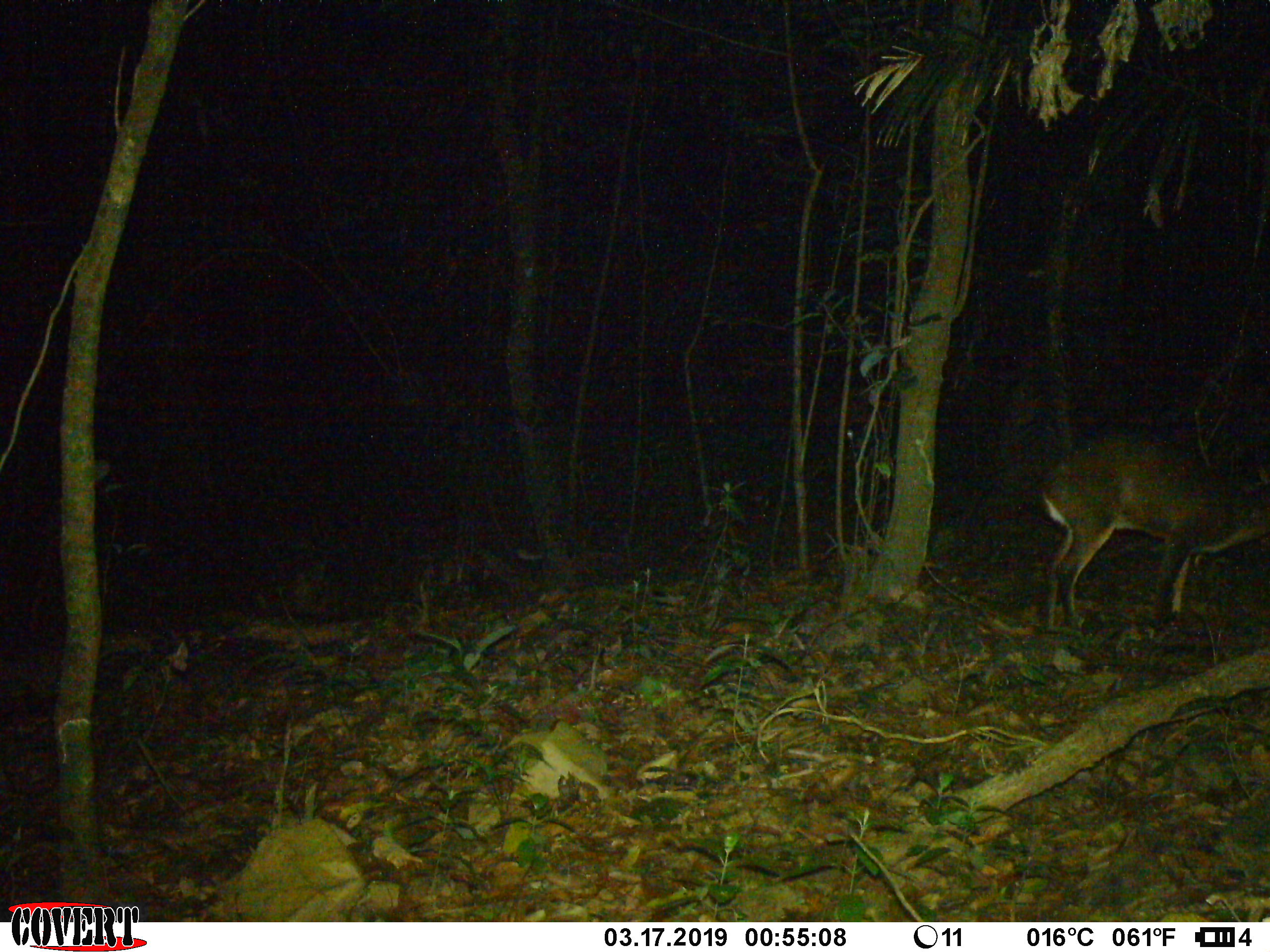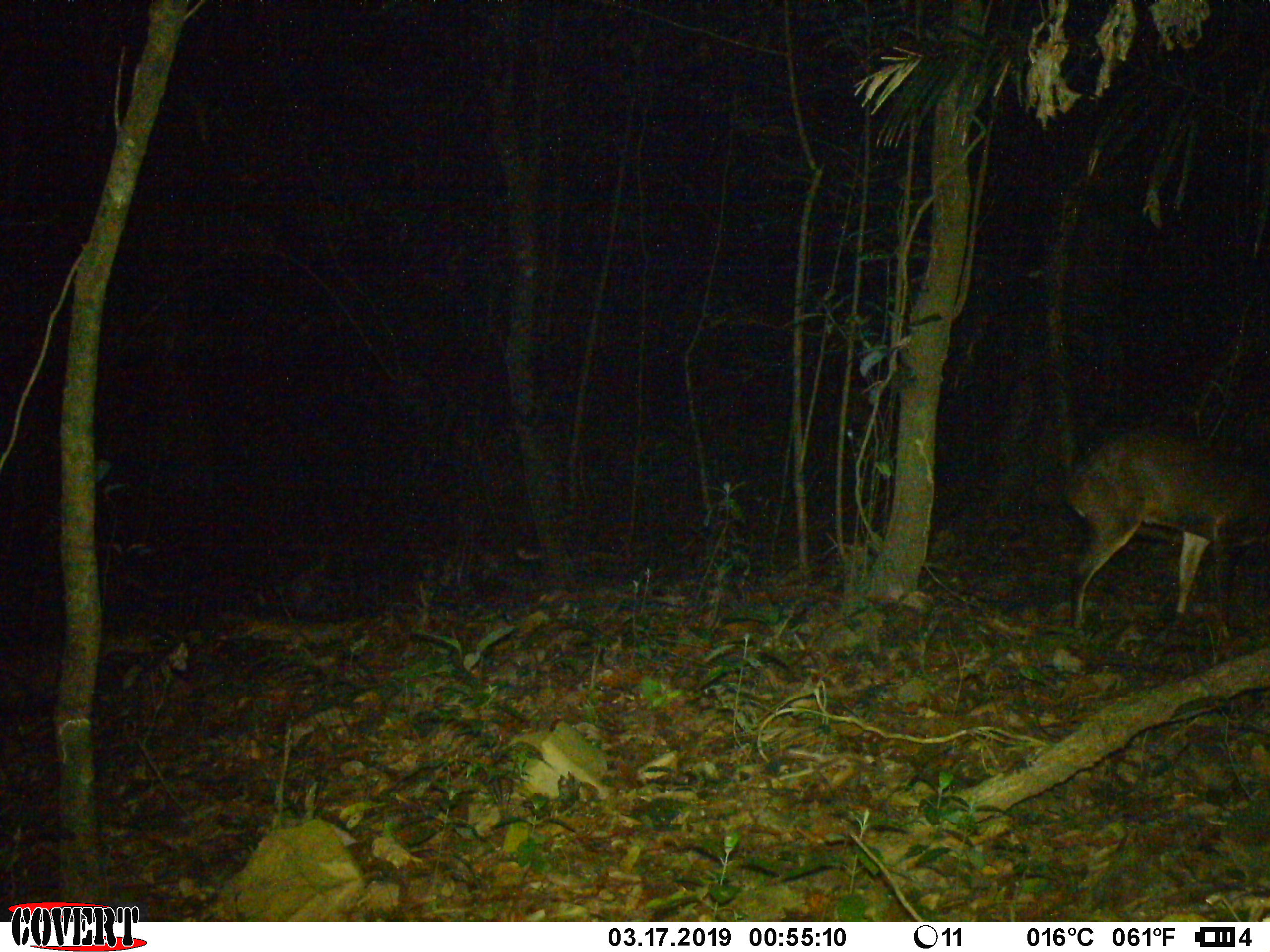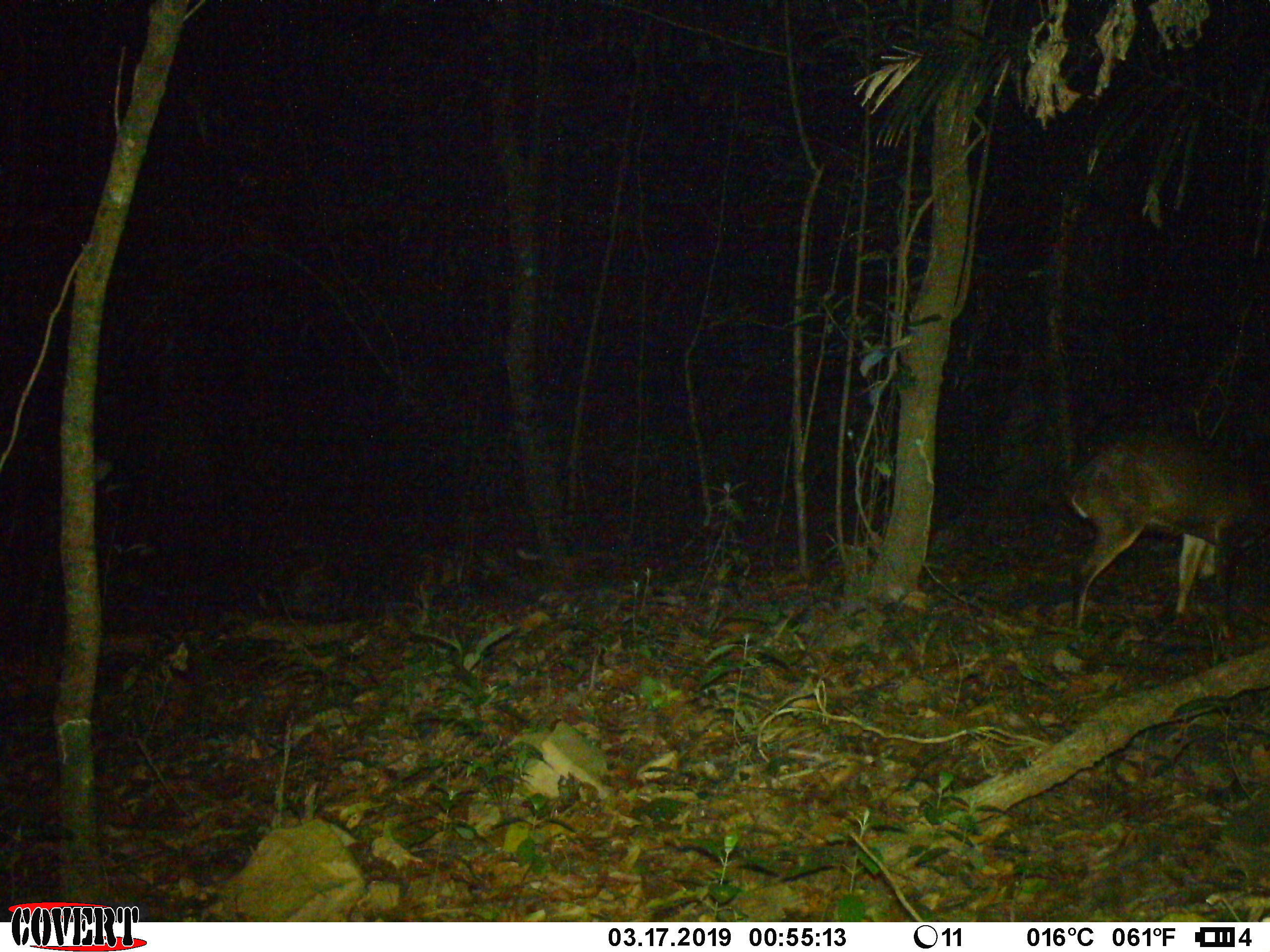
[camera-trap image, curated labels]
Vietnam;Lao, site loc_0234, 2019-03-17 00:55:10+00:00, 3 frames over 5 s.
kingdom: Animalia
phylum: Chordata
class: Mammalia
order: Artiodactyla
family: Cervidae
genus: Muntiacus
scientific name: Muntiacus vuquangensis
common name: large-antlered muntjac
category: large antlered muntjac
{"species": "large antlered muntjac (large-antlered muntjac) (Muntiacus vuquangensis)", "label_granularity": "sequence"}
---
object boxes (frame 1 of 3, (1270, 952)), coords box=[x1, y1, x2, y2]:
large antlered muntjac: box=[1036, 424, 1270, 633]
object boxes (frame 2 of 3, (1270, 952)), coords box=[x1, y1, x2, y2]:
large antlered muntjac: box=[1064, 426, 1270, 631]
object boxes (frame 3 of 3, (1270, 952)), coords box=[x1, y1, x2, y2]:
large antlered muntjac: box=[1064, 424, 1270, 658]